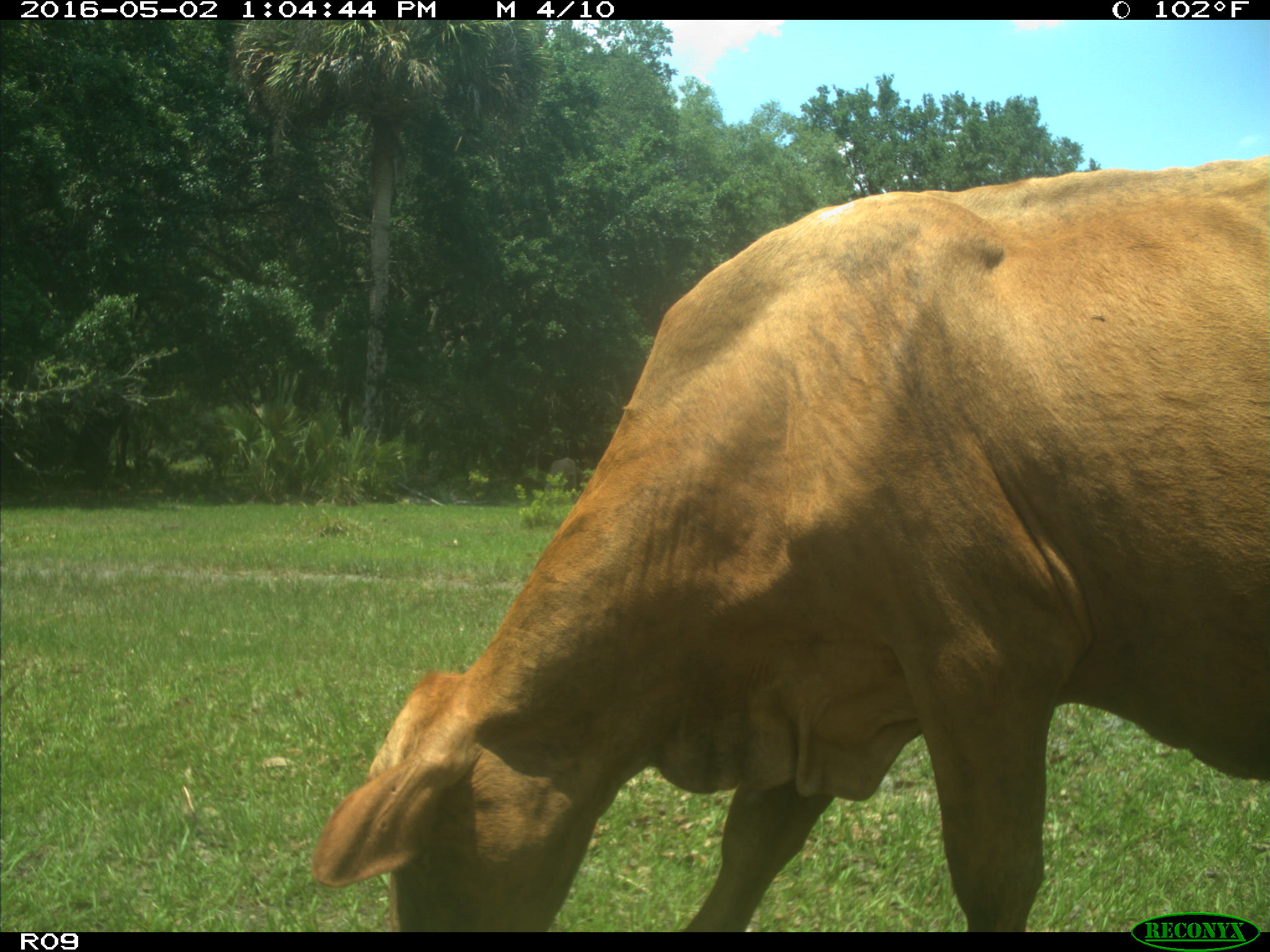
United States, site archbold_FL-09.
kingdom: Animalia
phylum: Chordata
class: Mammalia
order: Artiodactyla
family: Bovidae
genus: Bos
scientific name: Bos taurus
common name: domestic cow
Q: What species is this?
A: Bos taurus (domestic cow).